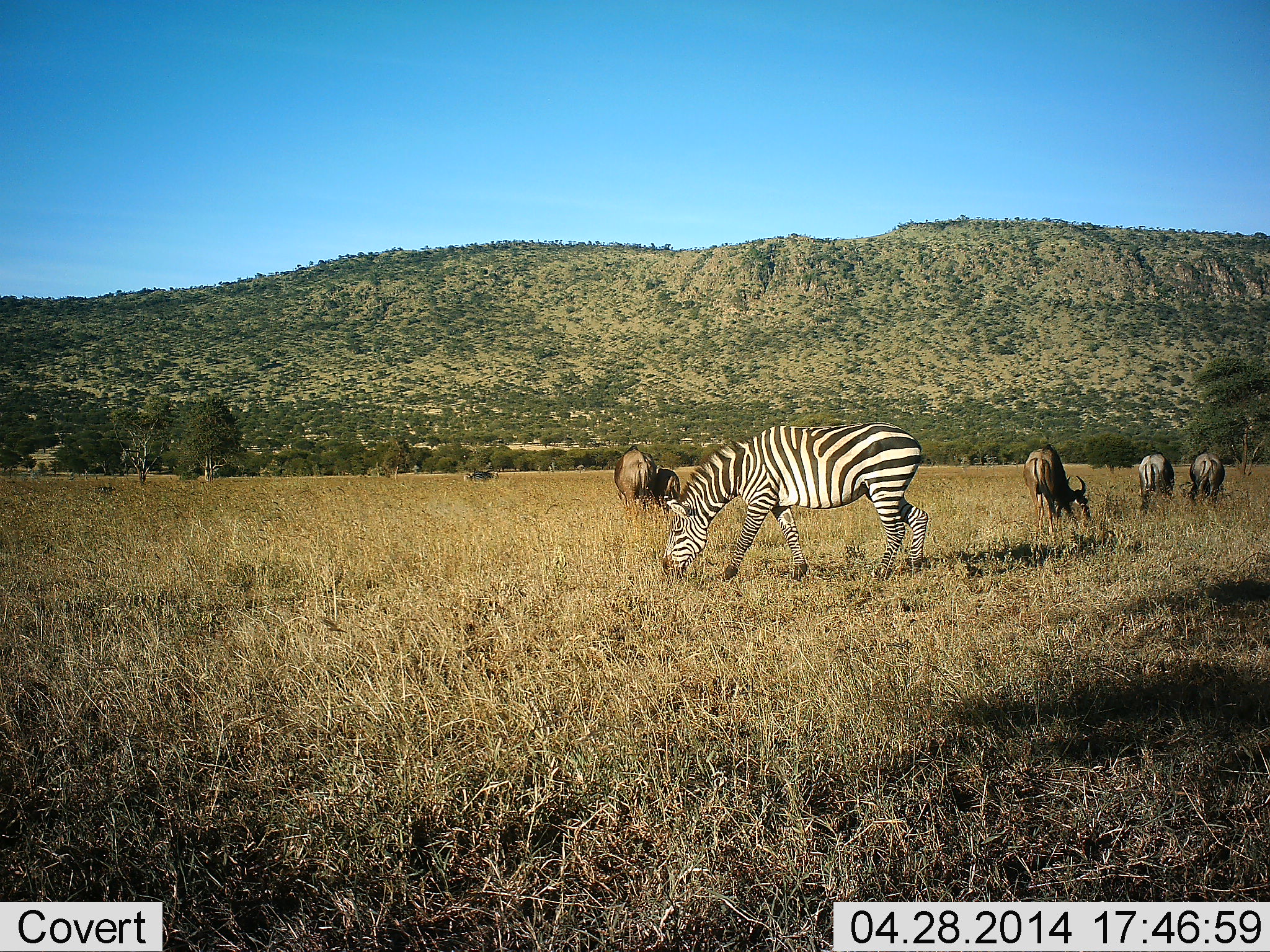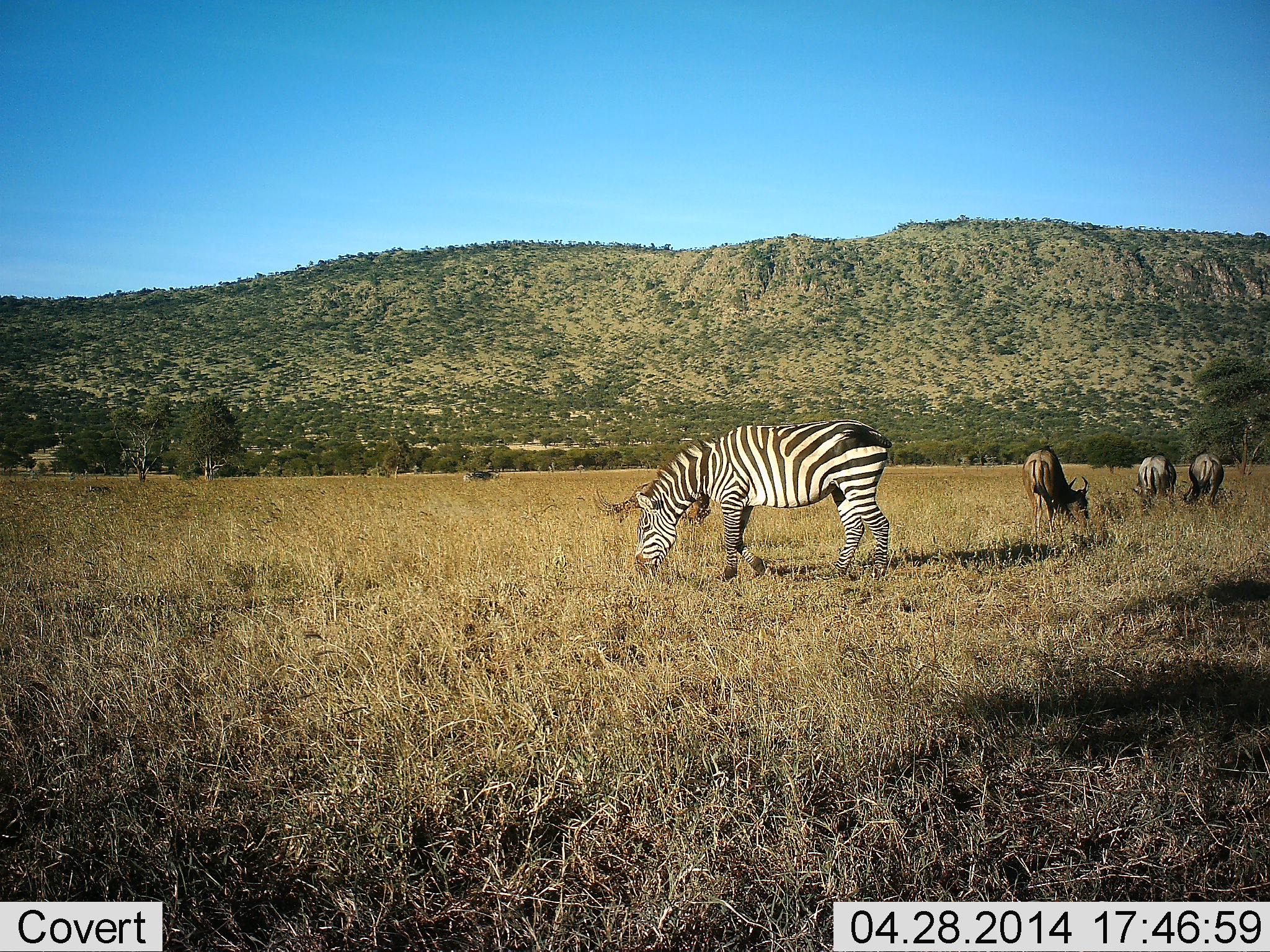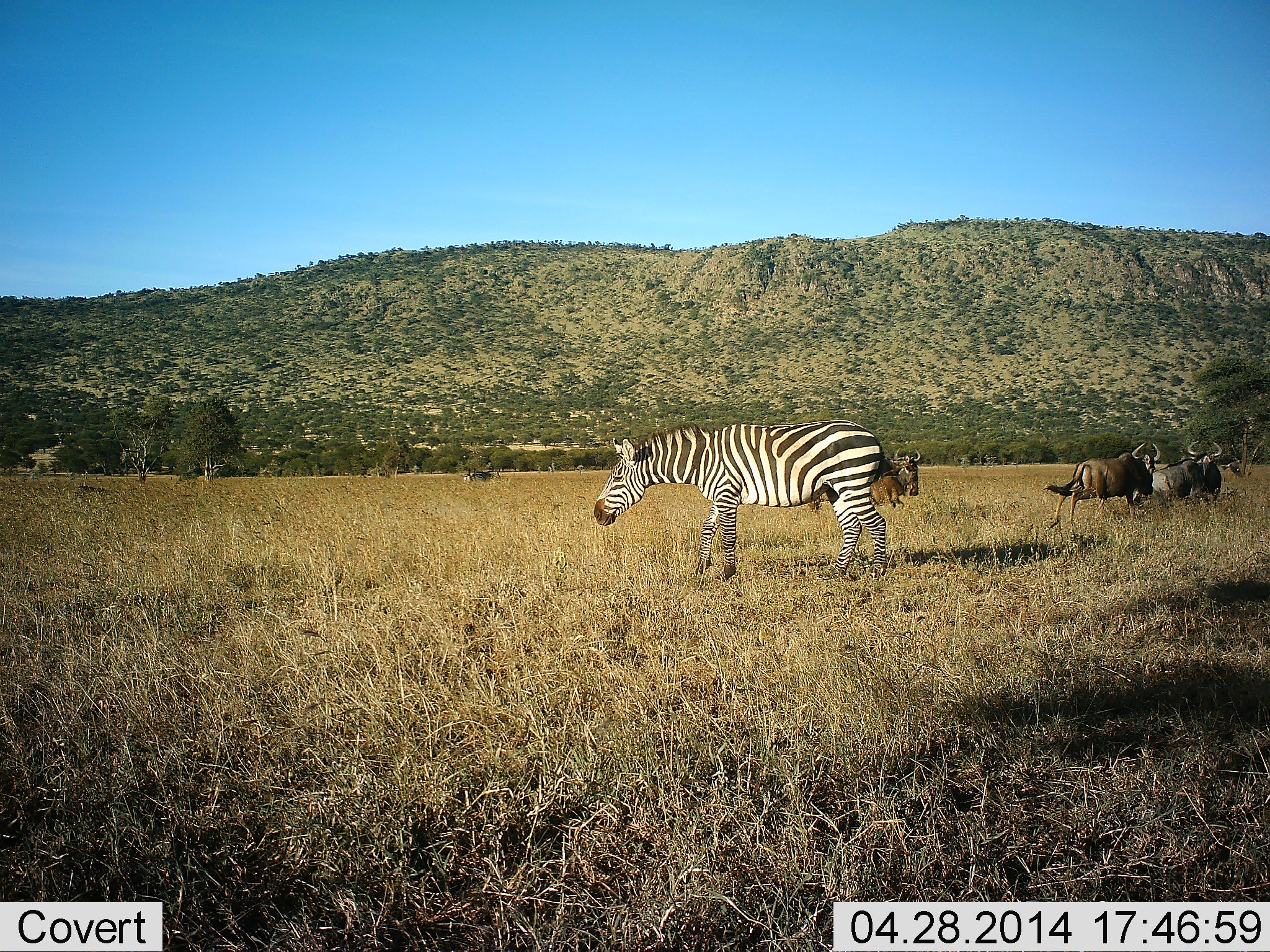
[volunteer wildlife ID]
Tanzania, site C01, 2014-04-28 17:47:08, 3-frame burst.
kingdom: Animalia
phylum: Chordata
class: Mammalia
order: Artiodactyla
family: Bovidae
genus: Connochaetes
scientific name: Connochaetes taurinus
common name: blue wildebeest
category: wildebeest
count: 4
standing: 30%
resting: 0%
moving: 60%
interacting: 0%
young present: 20%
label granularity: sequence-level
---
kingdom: Animalia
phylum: Chordata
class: Mammalia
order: Perissodactyla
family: Equidae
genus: Equus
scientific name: Equus quagga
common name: plains zebra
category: zebra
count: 1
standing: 21%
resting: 0%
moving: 7%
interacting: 0%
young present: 0%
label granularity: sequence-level